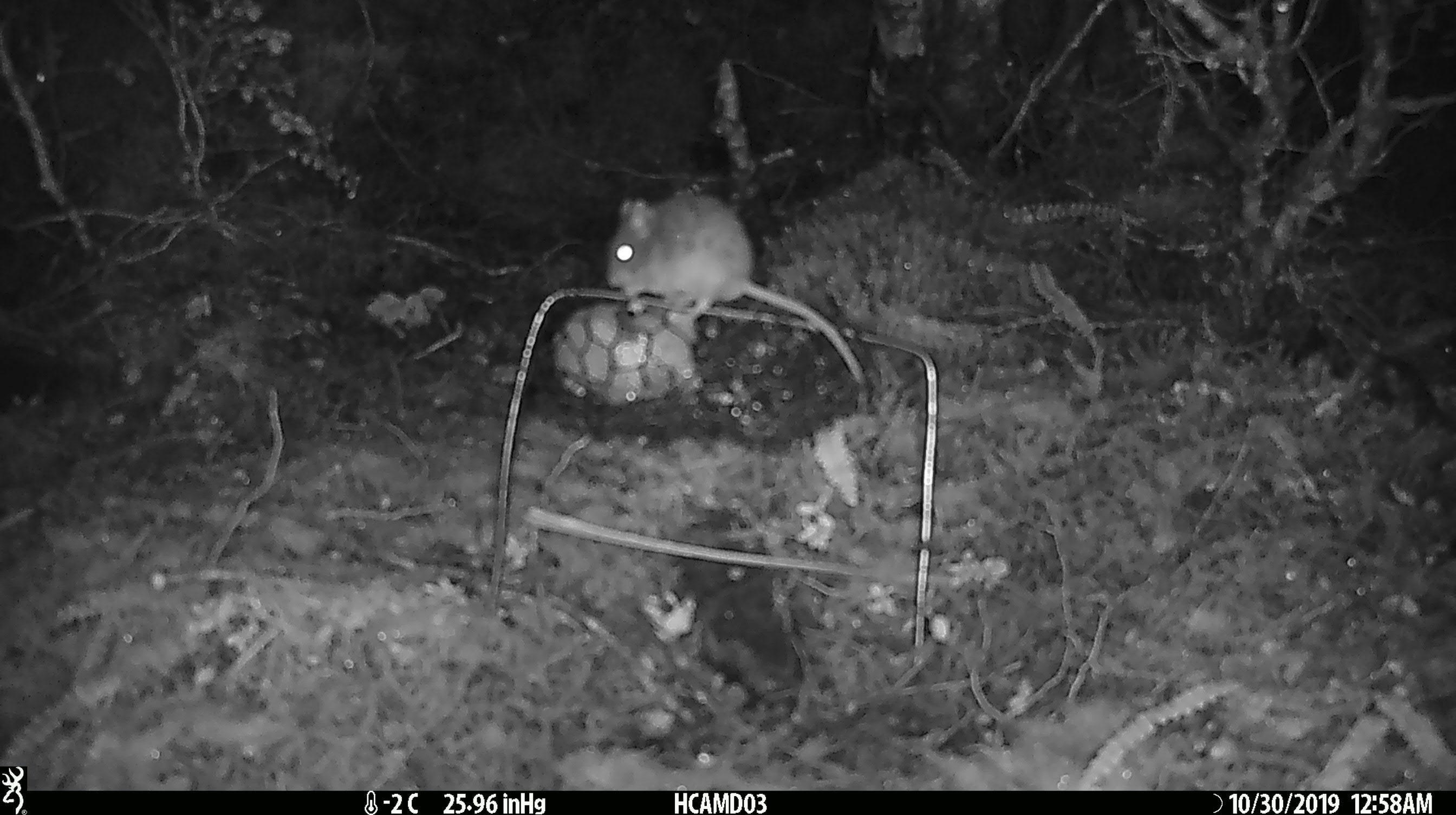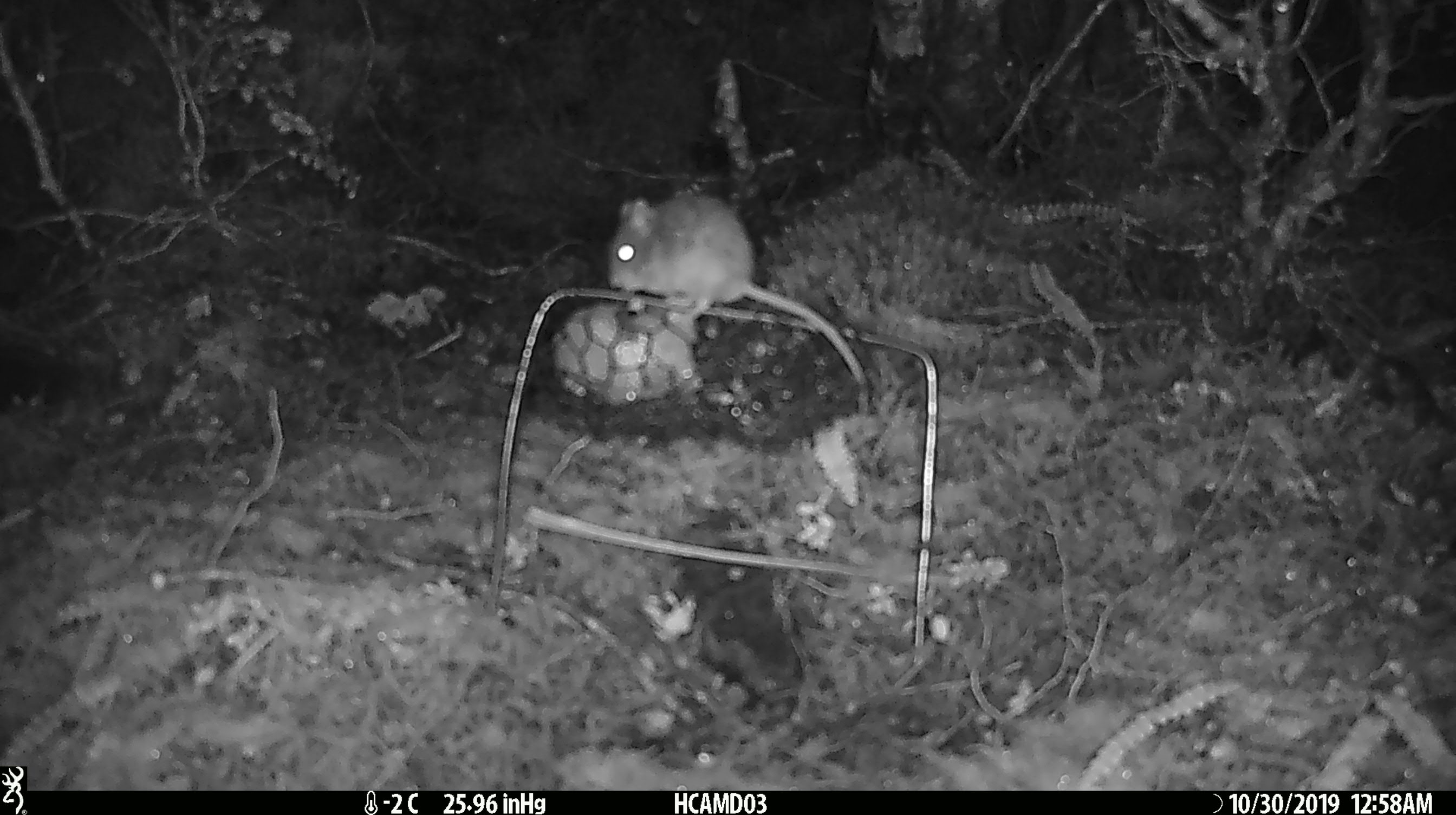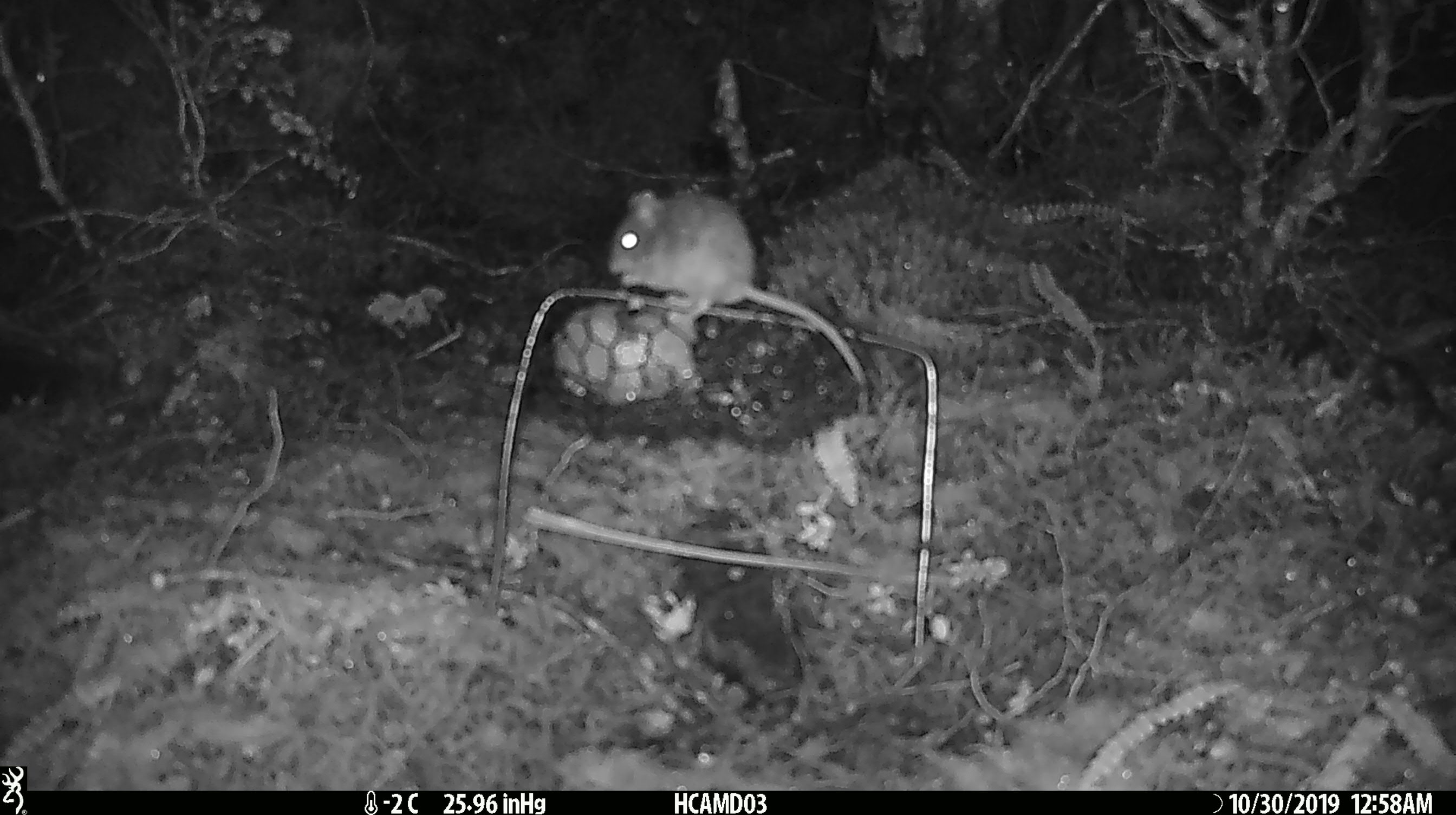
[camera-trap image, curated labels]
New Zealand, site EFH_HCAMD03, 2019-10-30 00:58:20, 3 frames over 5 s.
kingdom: Animalia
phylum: Chordata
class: Mammalia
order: Rodentia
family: Muridae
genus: Mus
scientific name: Mus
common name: mouse